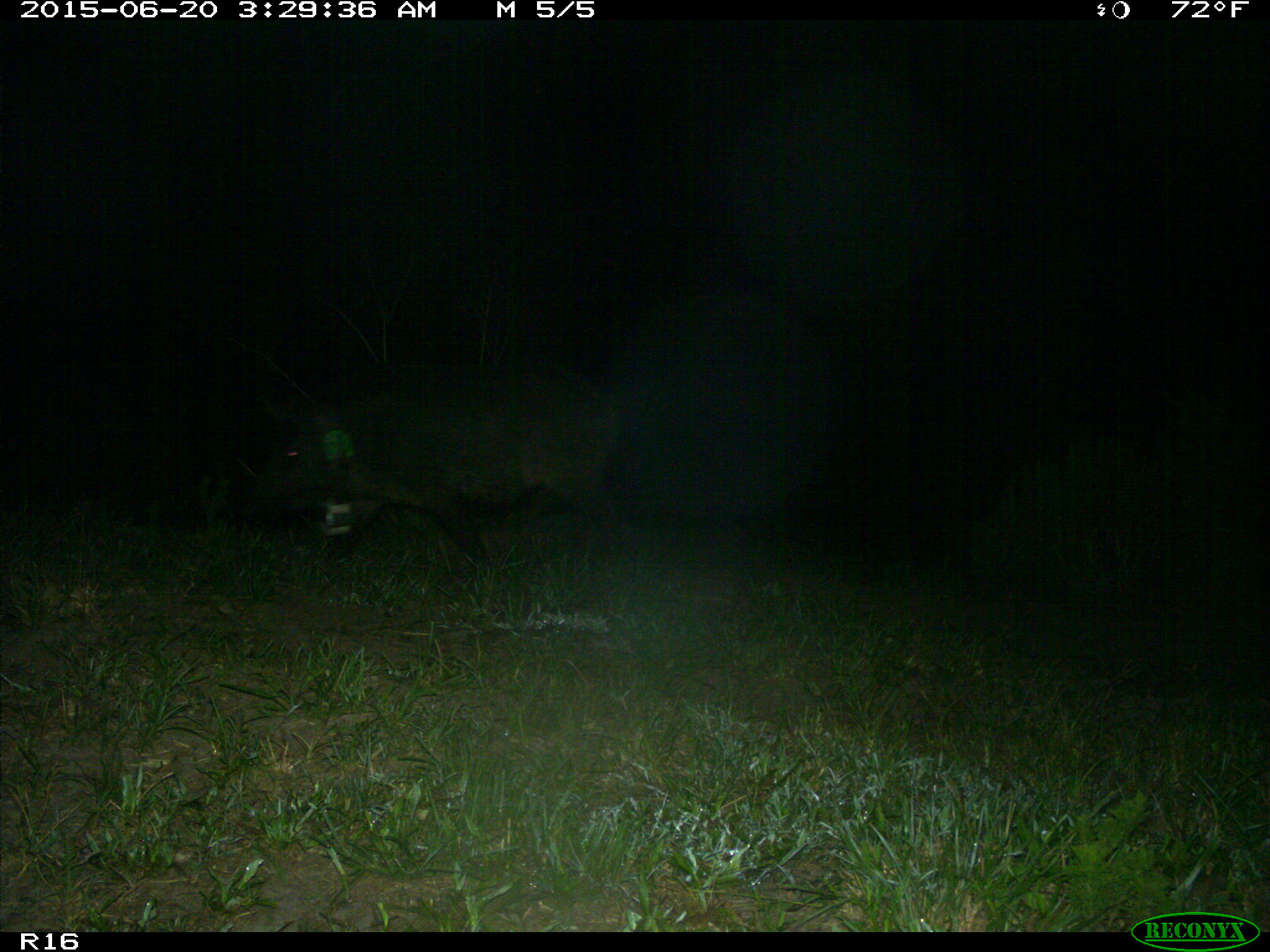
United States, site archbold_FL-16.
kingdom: Animalia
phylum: Chordata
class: Mammalia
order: Artiodactyla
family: Suidae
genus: Sus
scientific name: Sus scrofa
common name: wild boar